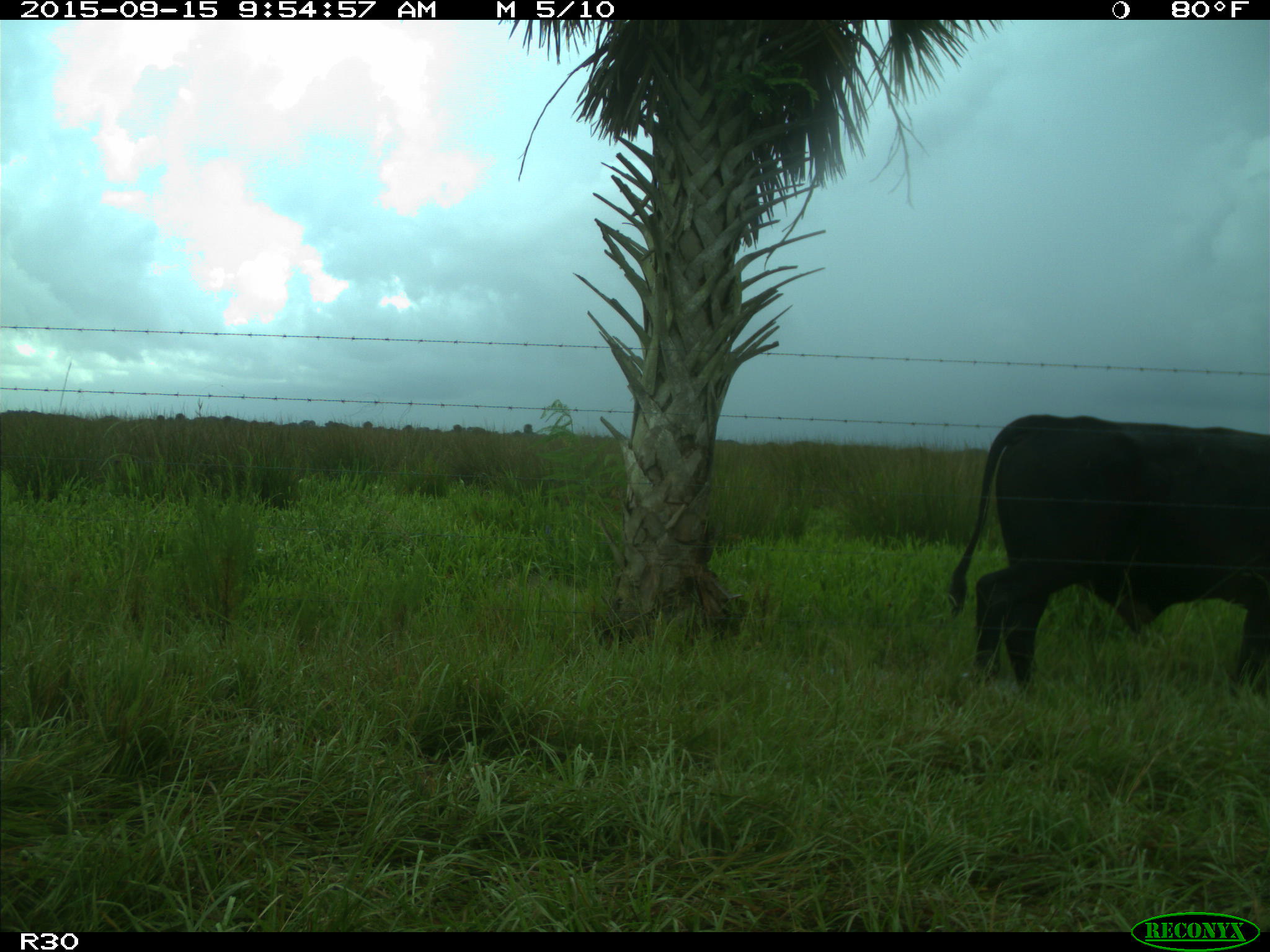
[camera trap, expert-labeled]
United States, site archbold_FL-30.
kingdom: Animalia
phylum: Chordata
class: Mammalia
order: Artiodactyla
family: Bovidae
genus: Bos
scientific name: Bos taurus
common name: domestic cow